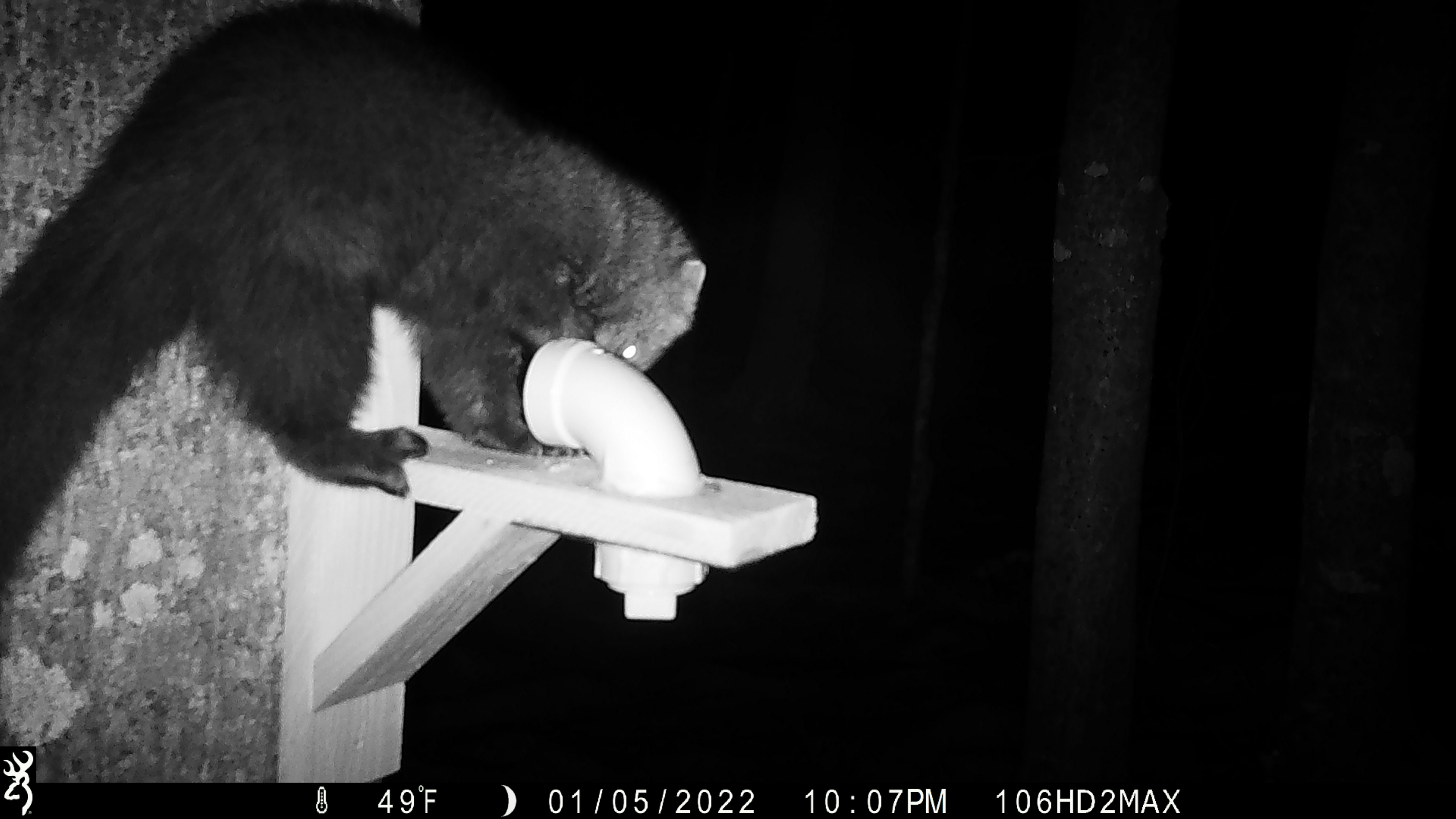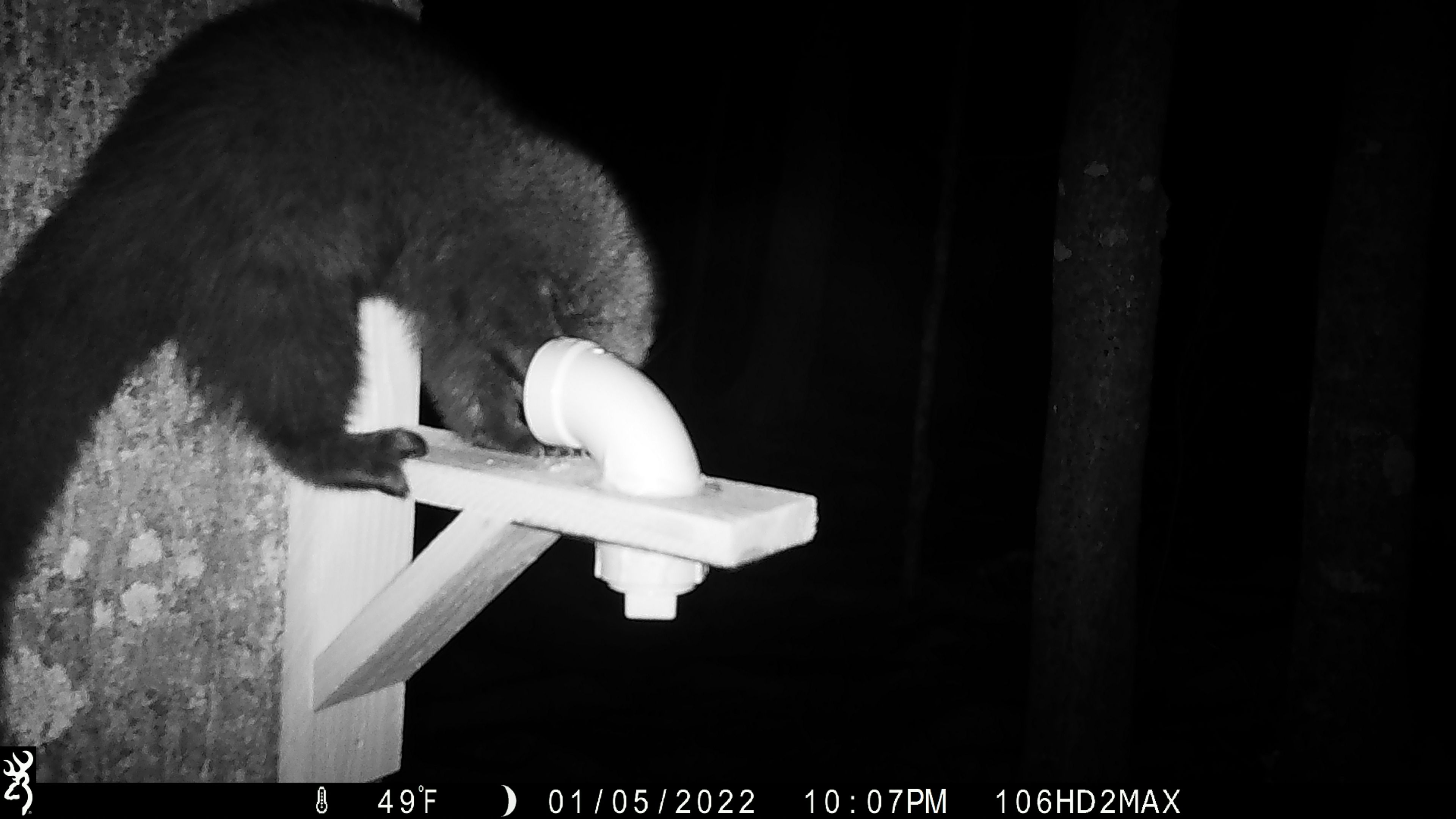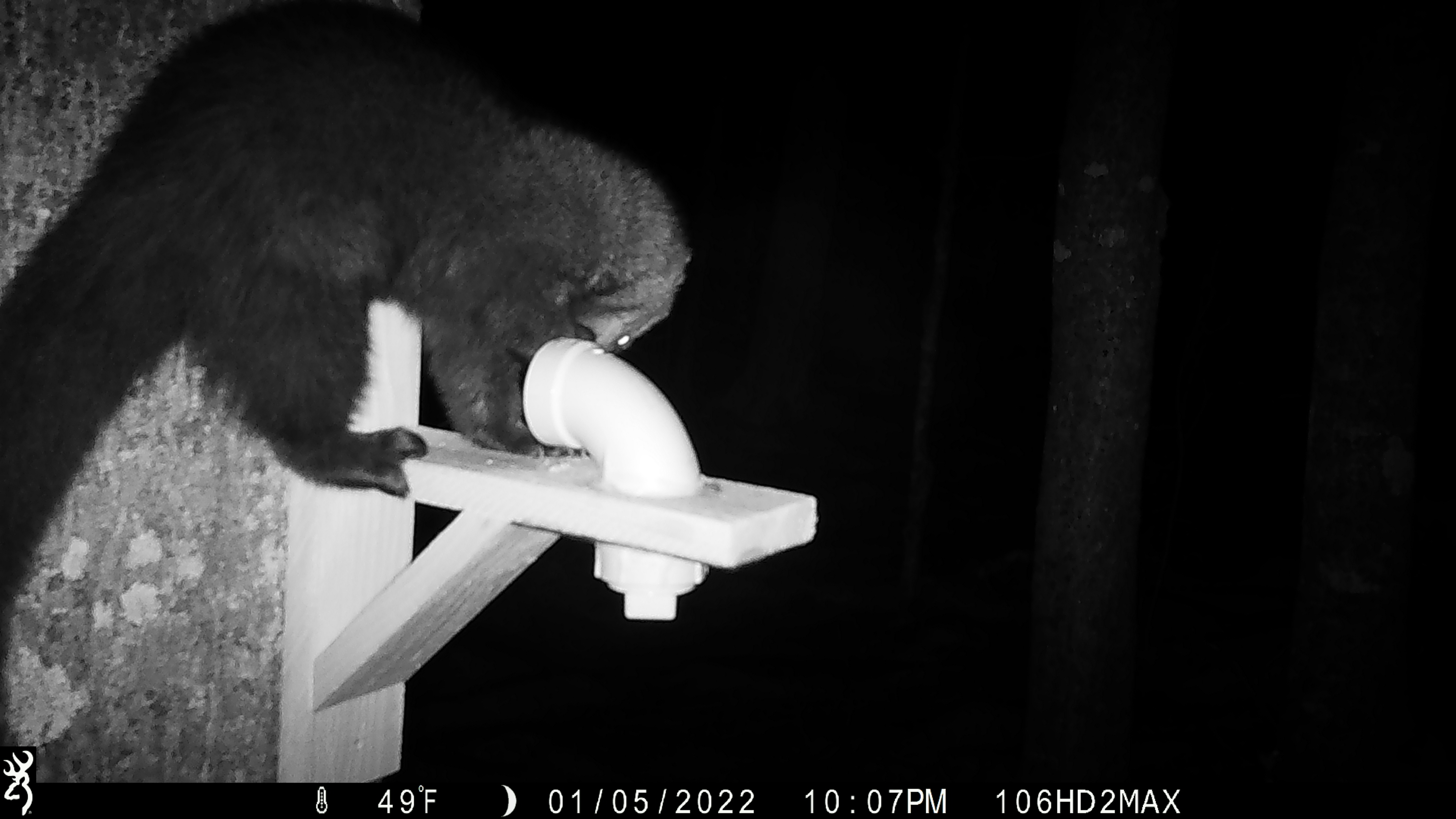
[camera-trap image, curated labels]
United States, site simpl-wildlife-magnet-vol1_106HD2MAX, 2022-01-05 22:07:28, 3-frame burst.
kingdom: Animalia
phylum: Chordata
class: Mammalia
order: Carnivora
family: Mustelidae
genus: Pekania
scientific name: Pekania pennanti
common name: fisher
Fisher (Pekania pennanti).